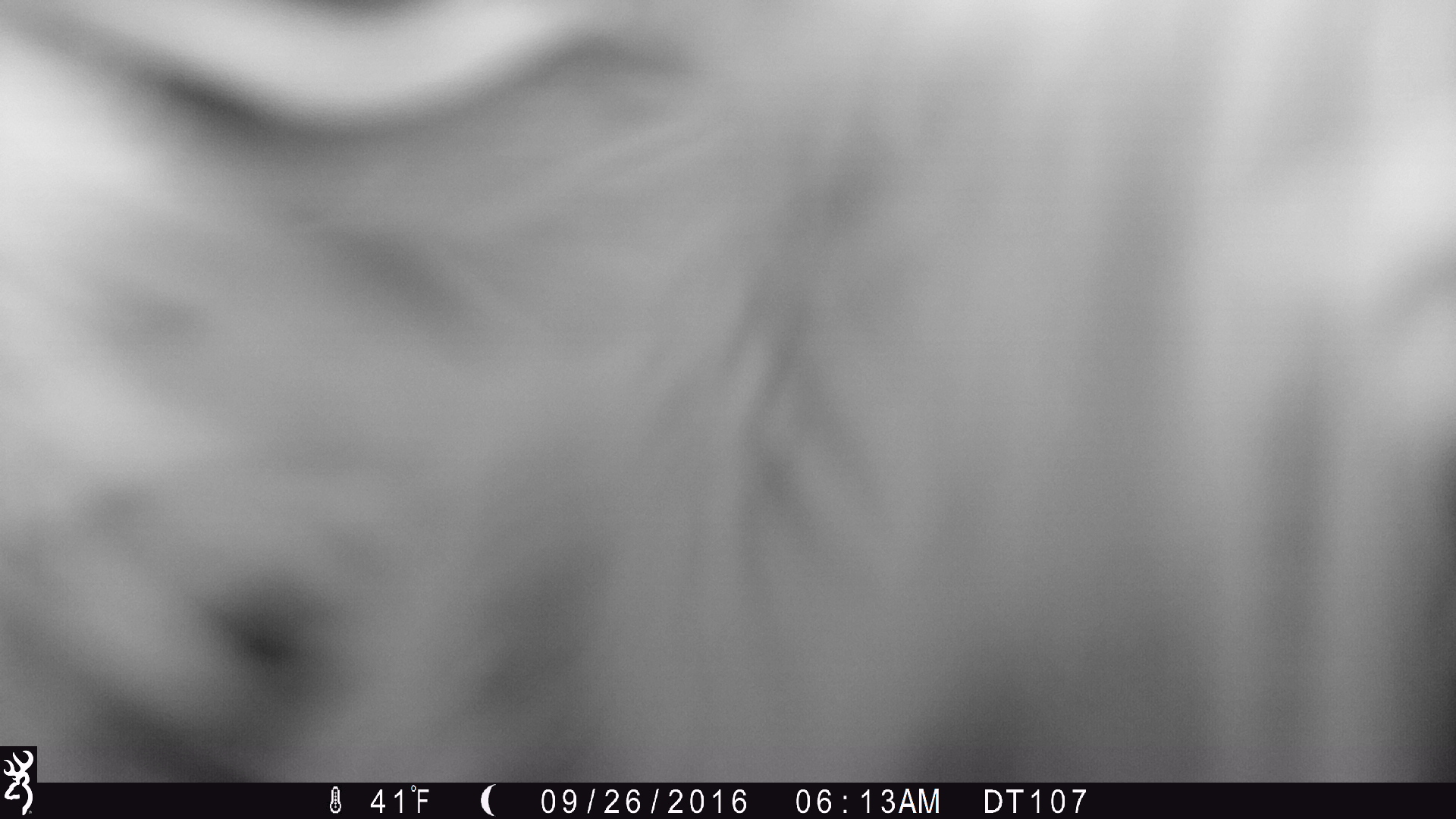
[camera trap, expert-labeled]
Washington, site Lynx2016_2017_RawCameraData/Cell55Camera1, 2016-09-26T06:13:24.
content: unidentified animal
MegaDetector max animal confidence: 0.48